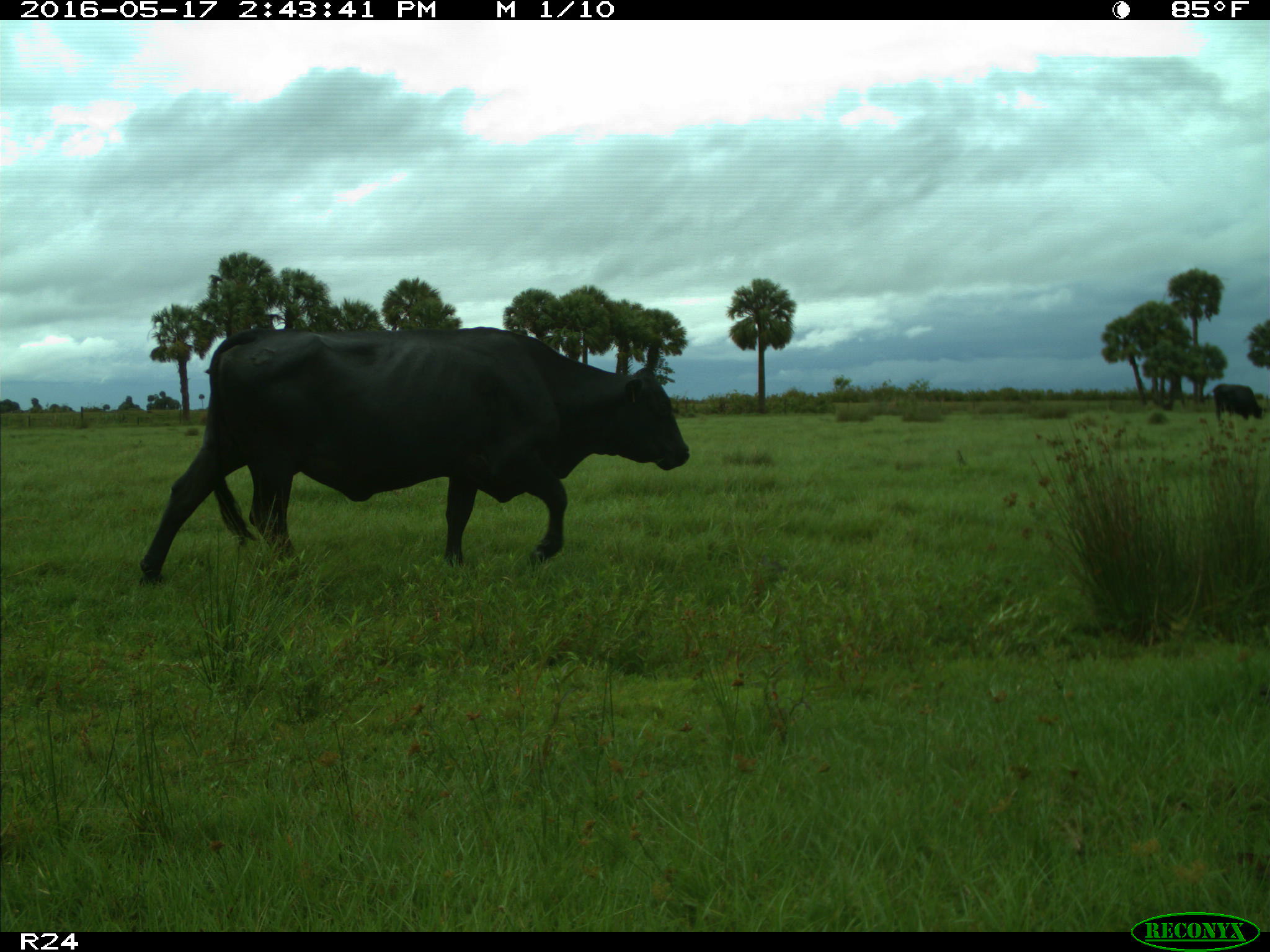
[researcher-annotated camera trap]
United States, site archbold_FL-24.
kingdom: Animalia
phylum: Chordata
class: Mammalia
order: Artiodactyla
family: Bovidae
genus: Bos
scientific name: Bos taurus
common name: domestic cow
Bos taurus (domestic cow).